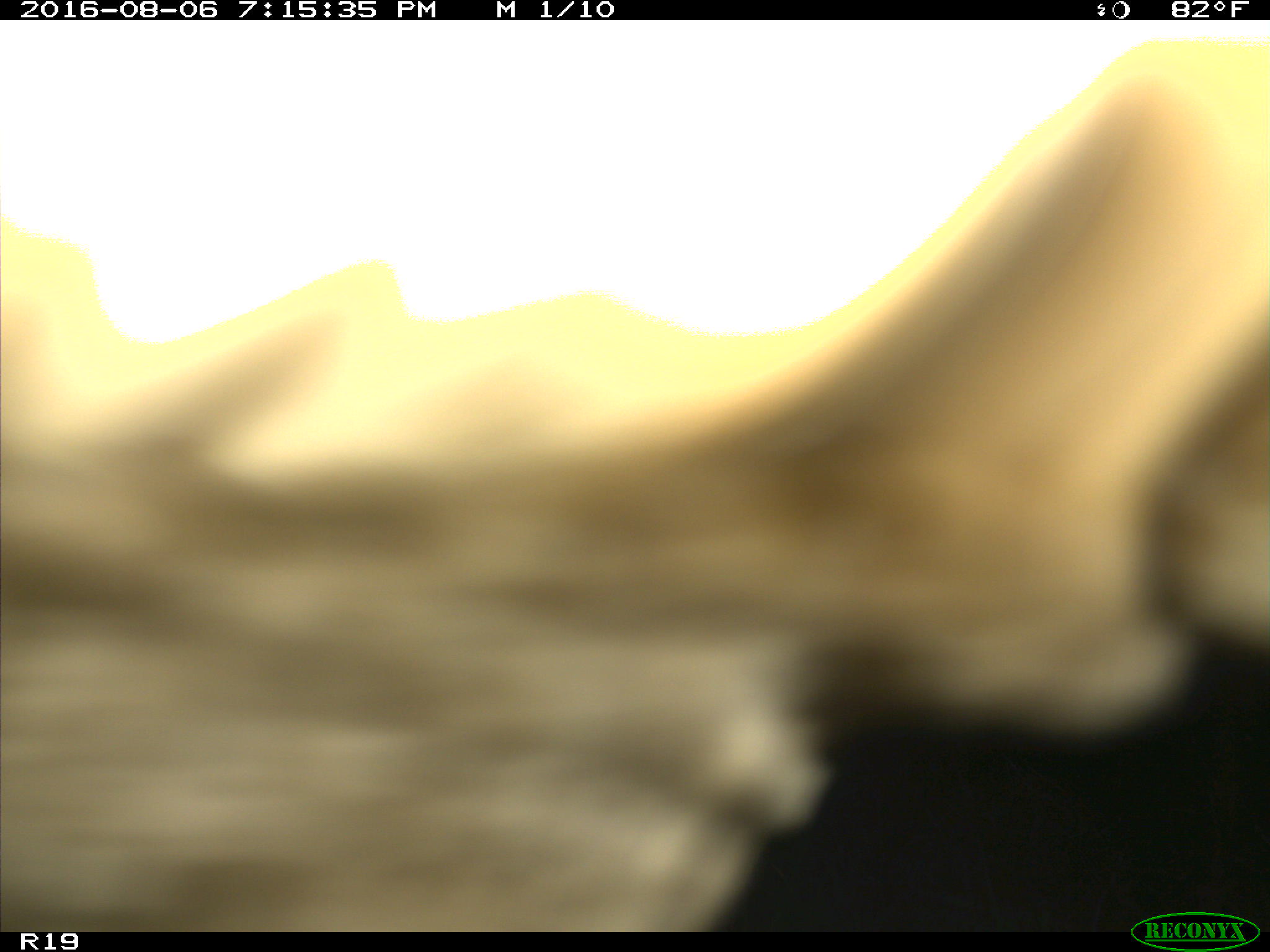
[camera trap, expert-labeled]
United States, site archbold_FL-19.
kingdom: Animalia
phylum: Chordata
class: Mammalia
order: Artiodactyla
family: Bovidae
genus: Bos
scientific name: Bos taurus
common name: domestic cow